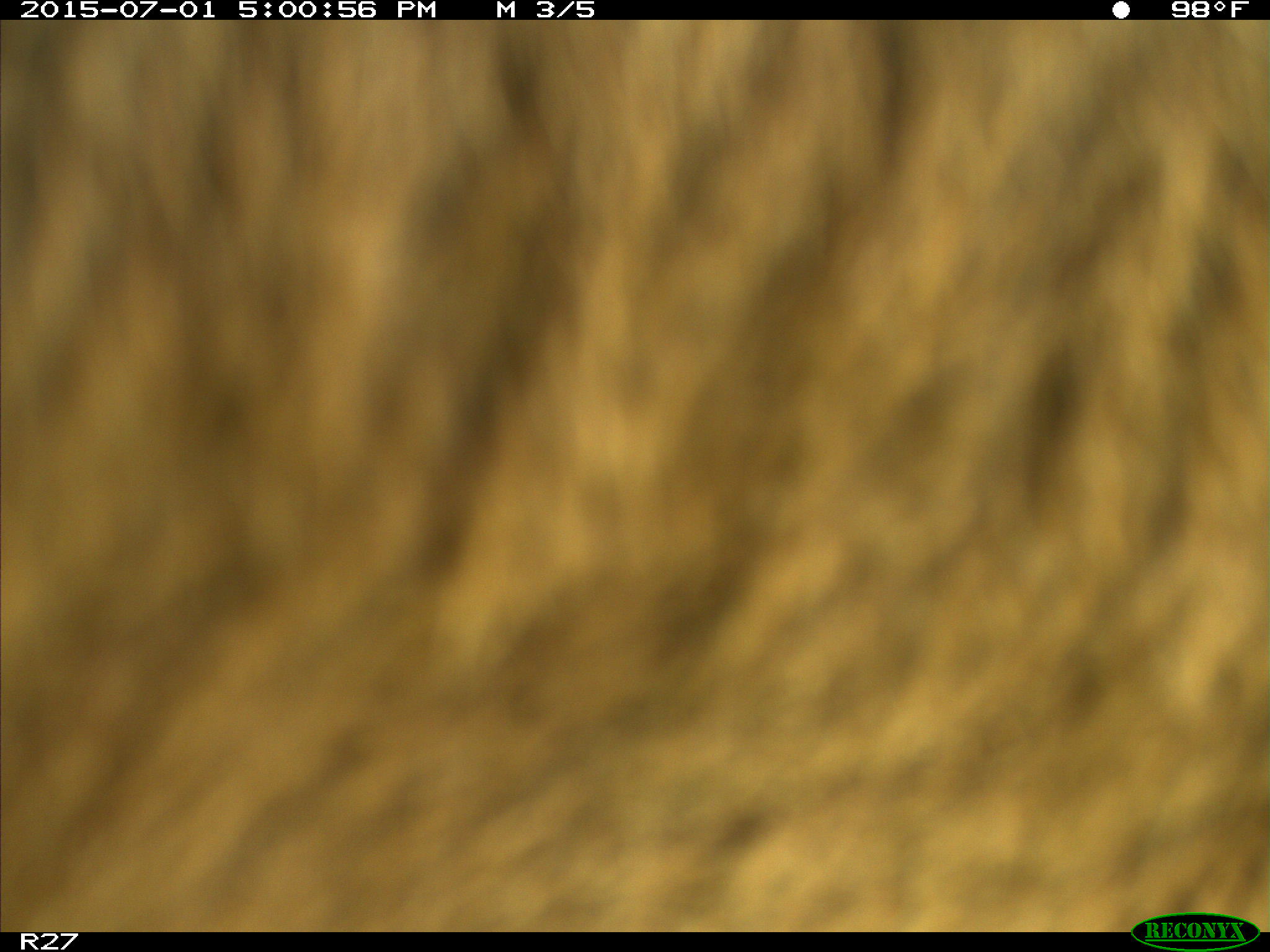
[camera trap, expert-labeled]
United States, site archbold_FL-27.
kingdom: Animalia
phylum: Chordata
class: Mammalia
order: Artiodactyla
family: Bovidae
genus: Bos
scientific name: Bos taurus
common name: domestic cow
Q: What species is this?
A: Bos taurus (domestic cow).